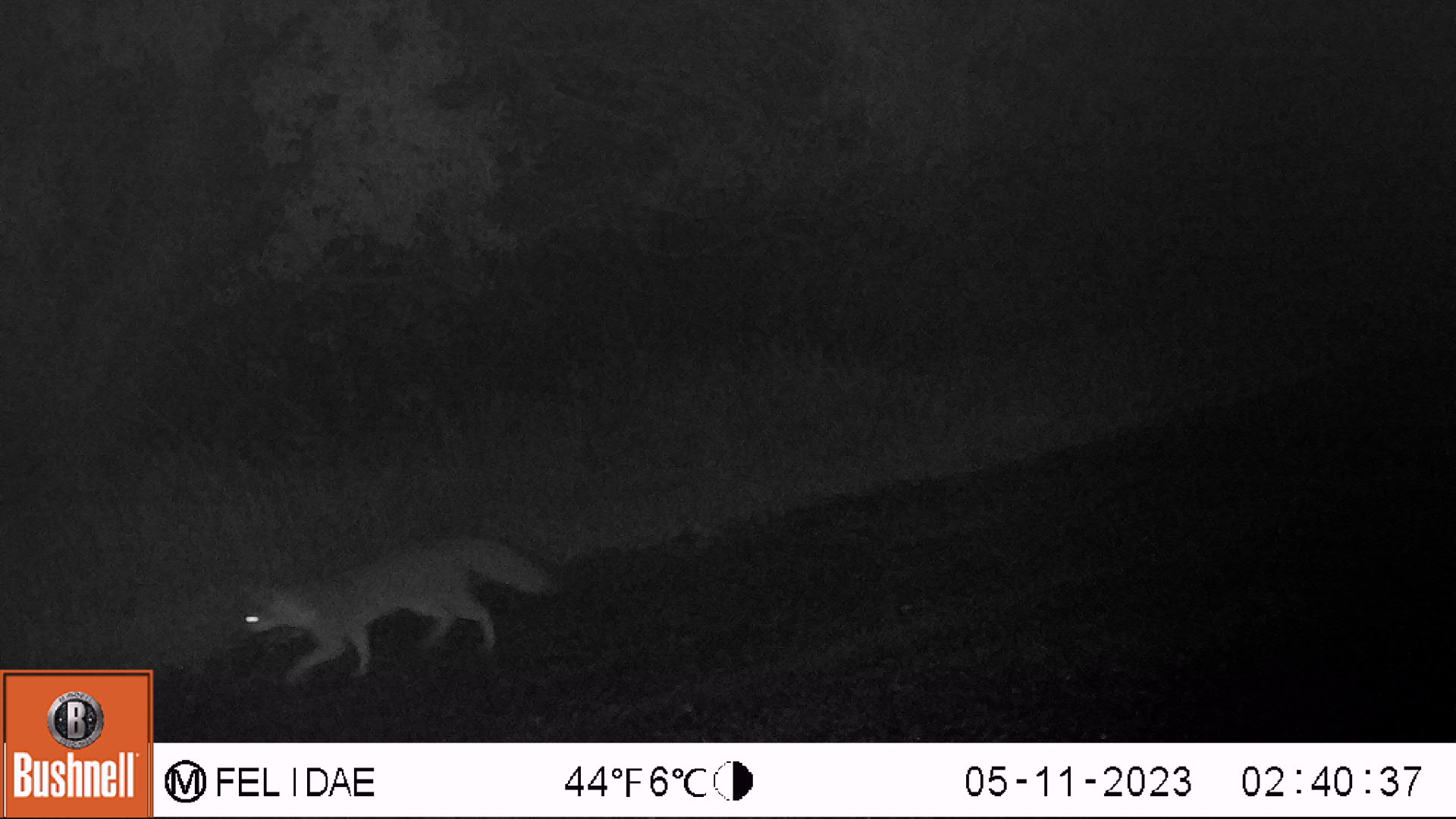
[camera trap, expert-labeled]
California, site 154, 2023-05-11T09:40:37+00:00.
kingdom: Animalia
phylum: Chordata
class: Mammalia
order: Carnivora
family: Canidae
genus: Urocyon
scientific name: Urocyon cinereoargenteus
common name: gray fox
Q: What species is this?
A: Gray fox (Urocyon cinereoargenteus).